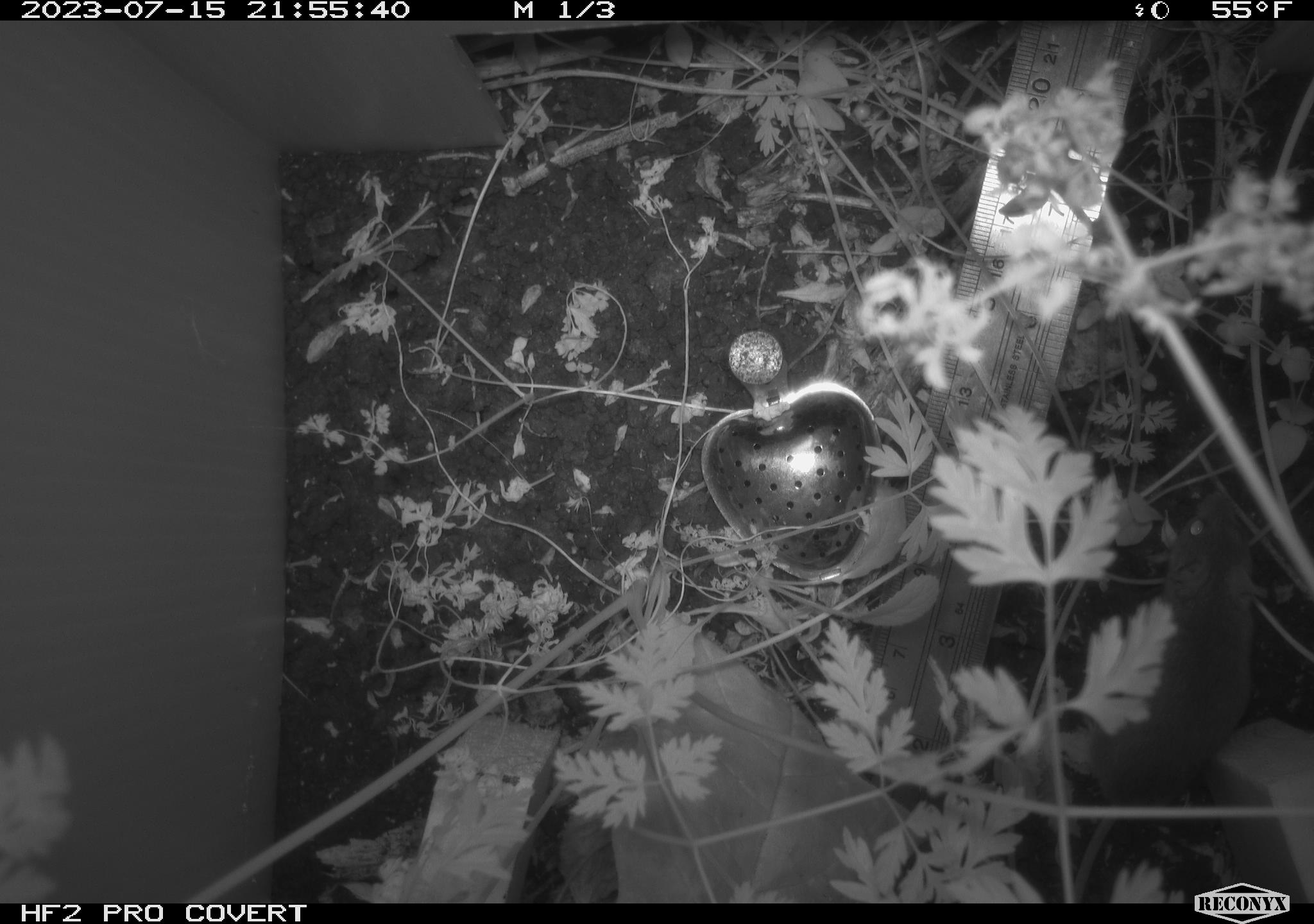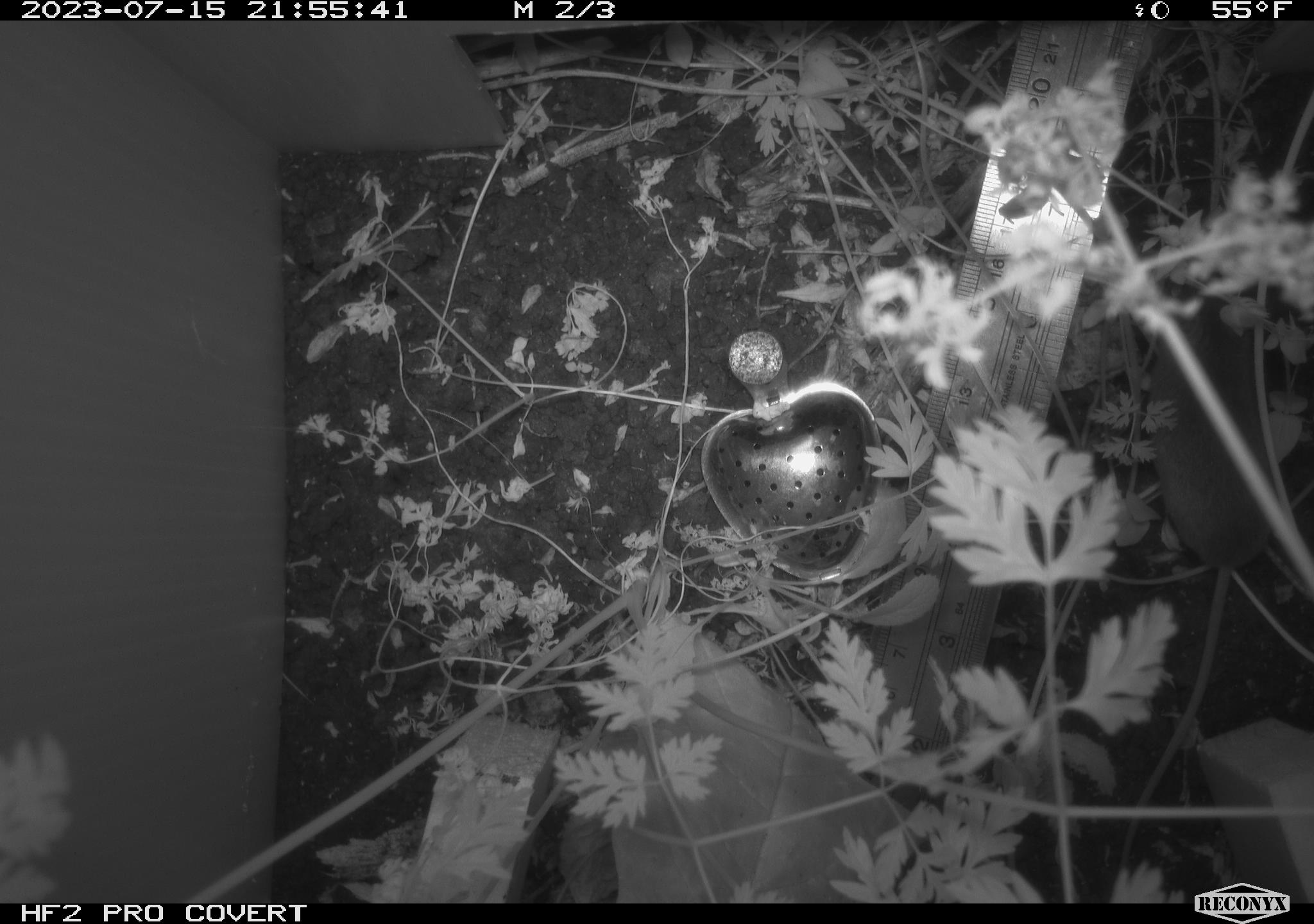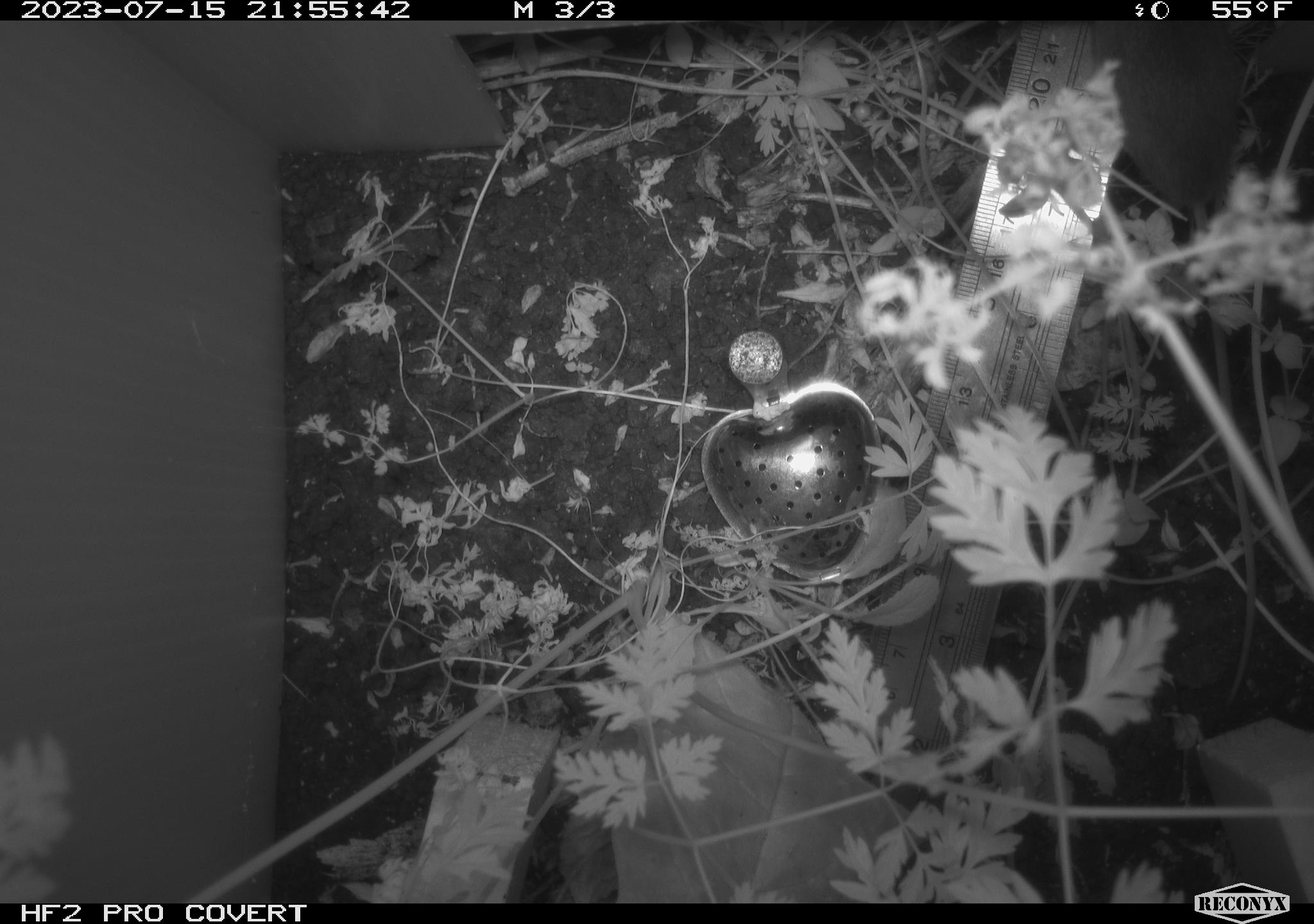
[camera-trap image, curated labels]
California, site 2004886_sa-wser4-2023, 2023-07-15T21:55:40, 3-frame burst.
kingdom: Animalia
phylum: Chordata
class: Mammalia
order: Rodentia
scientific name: Rodentia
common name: mouse species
Mouse species (Rodentia).